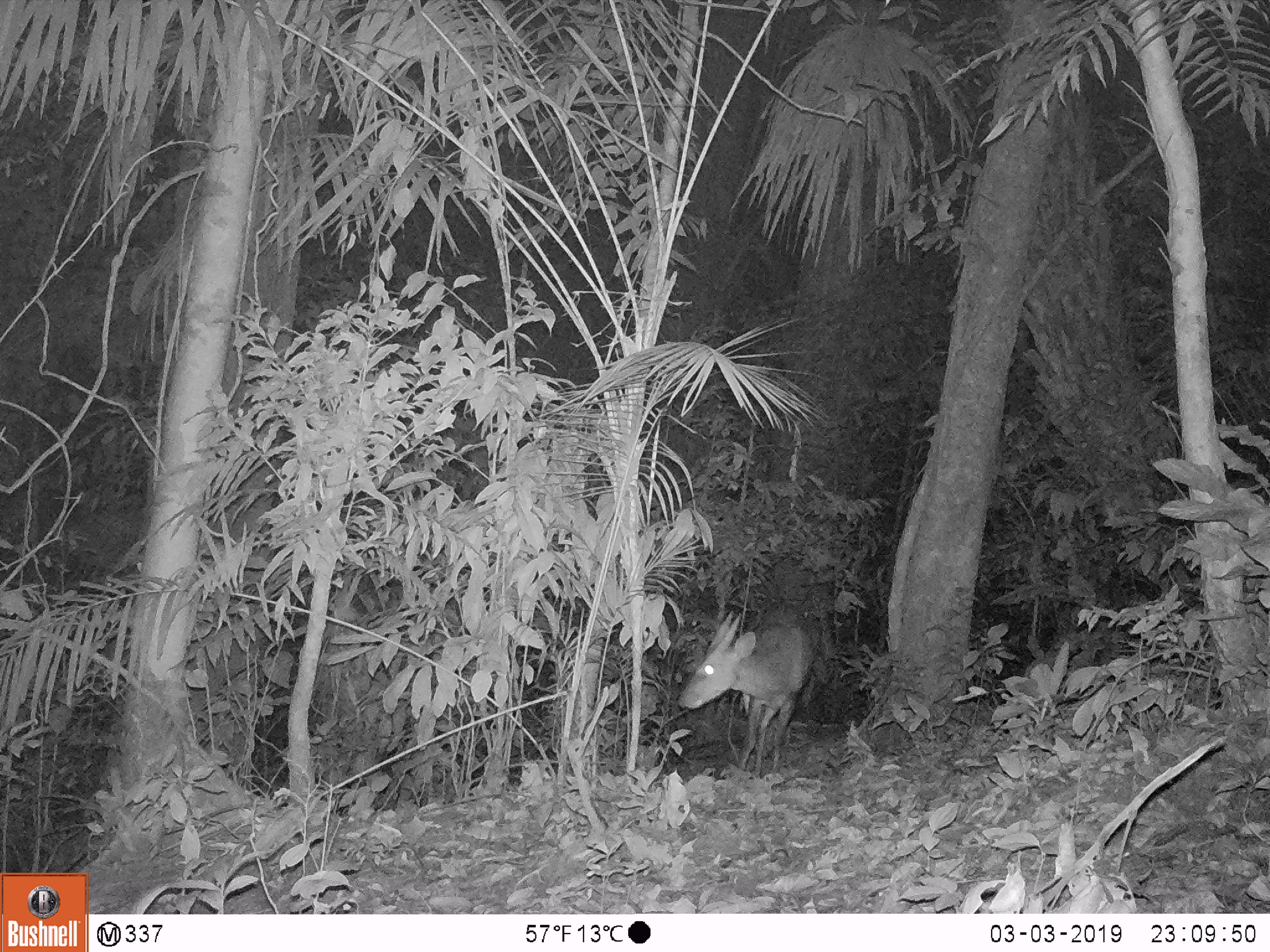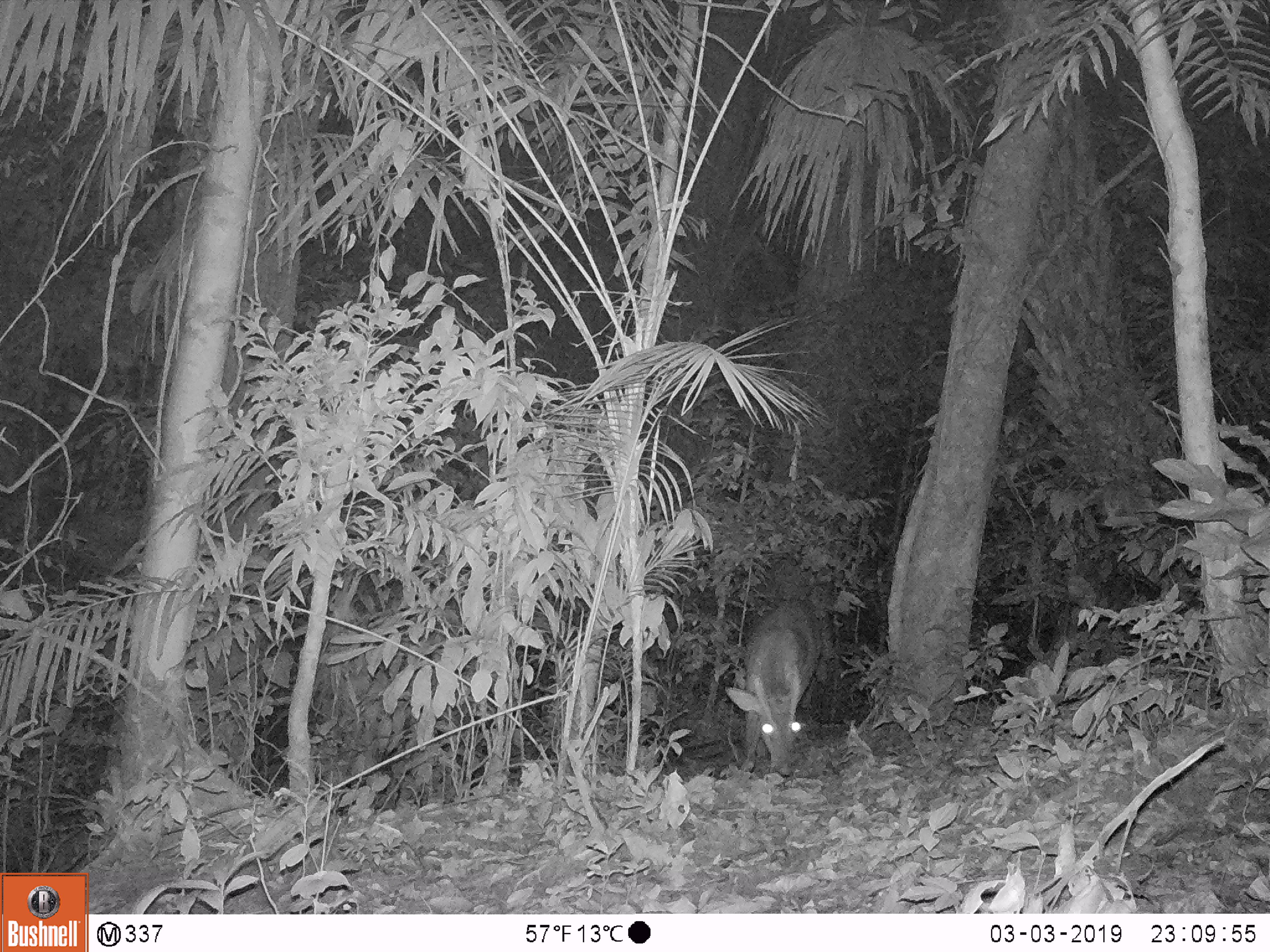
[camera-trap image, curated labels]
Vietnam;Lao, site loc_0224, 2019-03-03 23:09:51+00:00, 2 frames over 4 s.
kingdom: Animalia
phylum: Chordata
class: Mammalia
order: Artiodactyla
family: Cervidae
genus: Muntiacus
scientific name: Muntiacus vuquangensis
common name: large-antlered muntjac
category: large antlered muntjac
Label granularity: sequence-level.